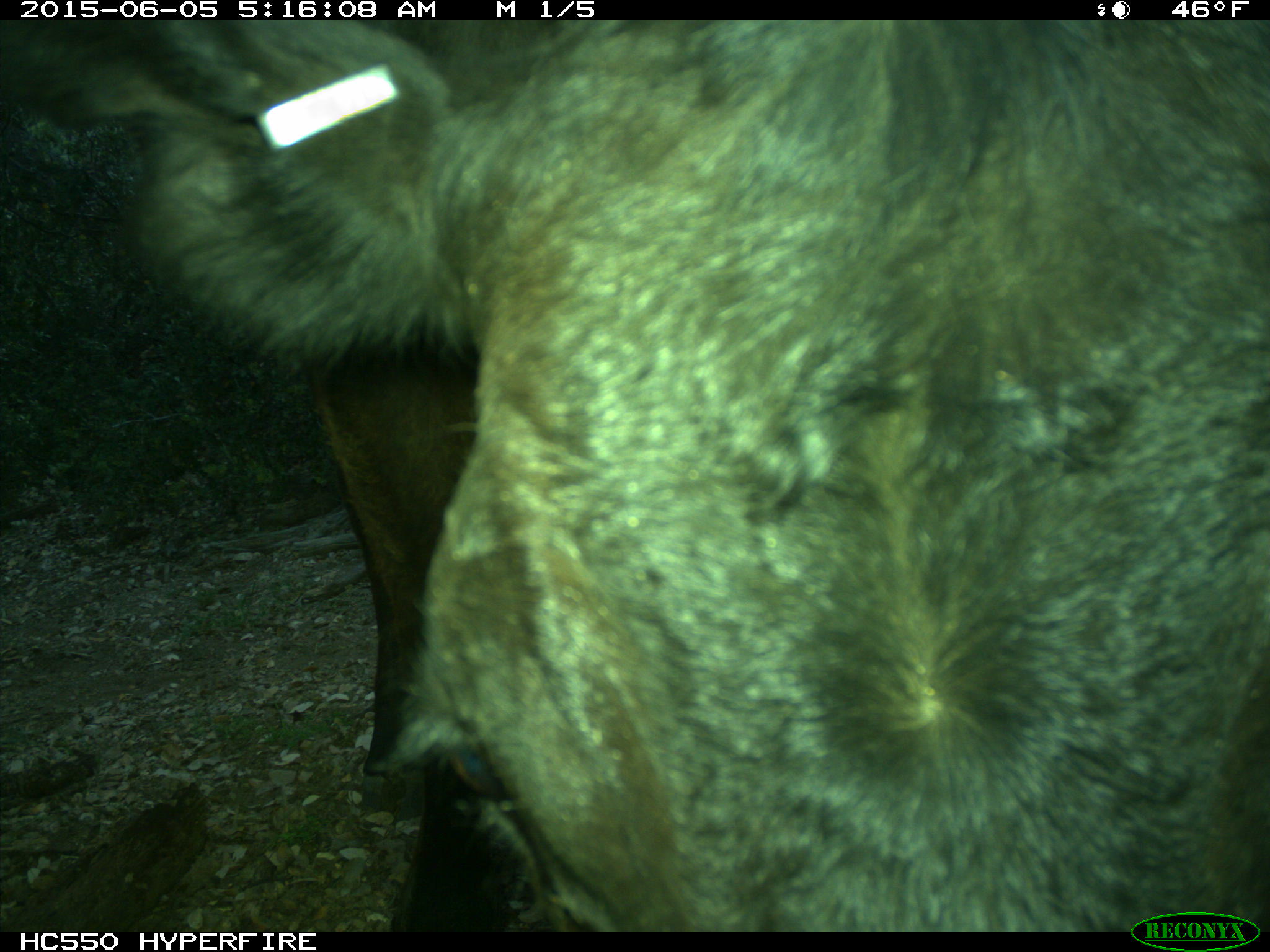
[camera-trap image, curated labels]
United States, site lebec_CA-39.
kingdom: Animalia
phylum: Chordata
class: Mammalia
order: Artiodactyla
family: Bovidae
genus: Bos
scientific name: Bos taurus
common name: domestic cow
Bos taurus (domestic cow).